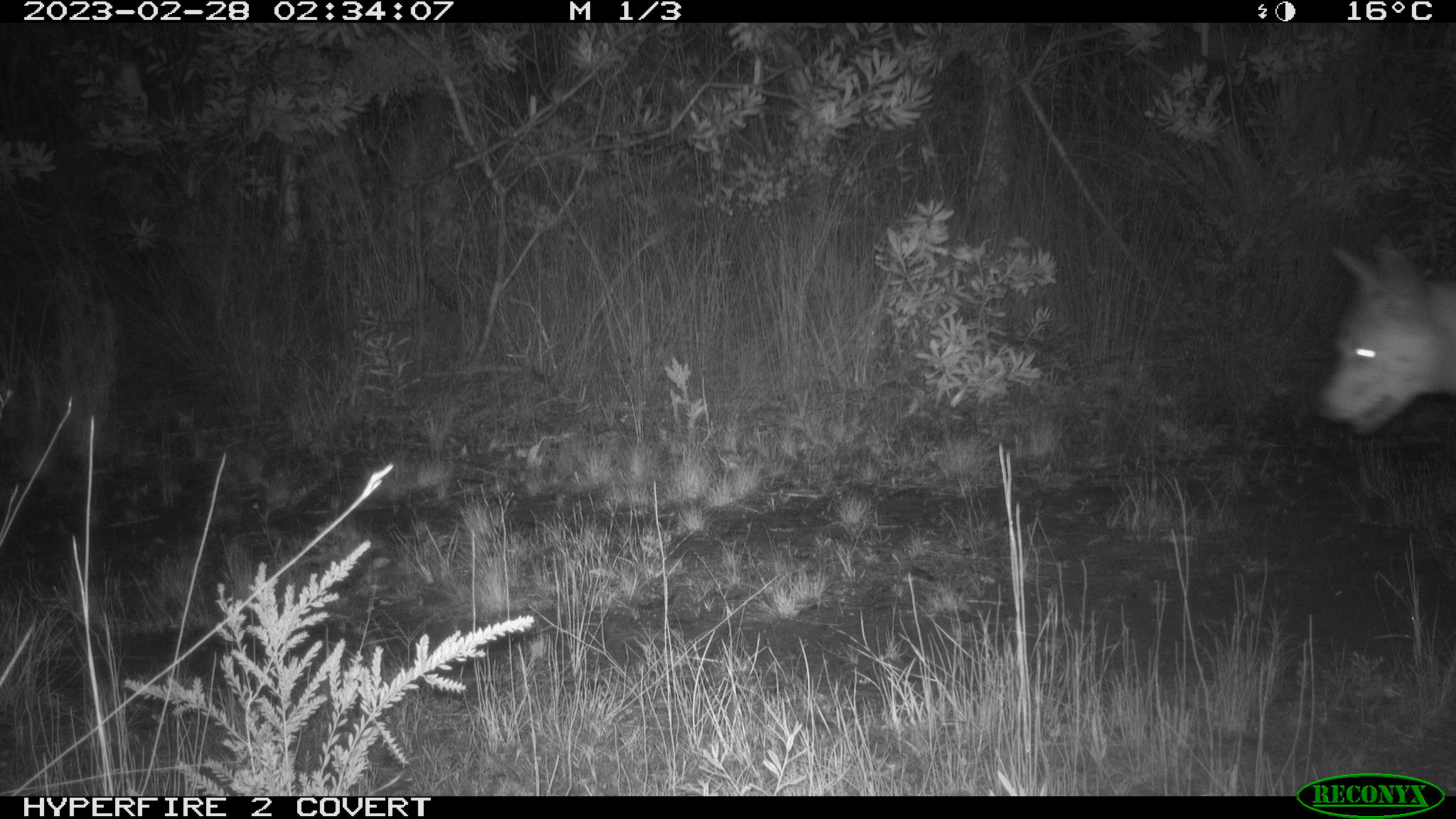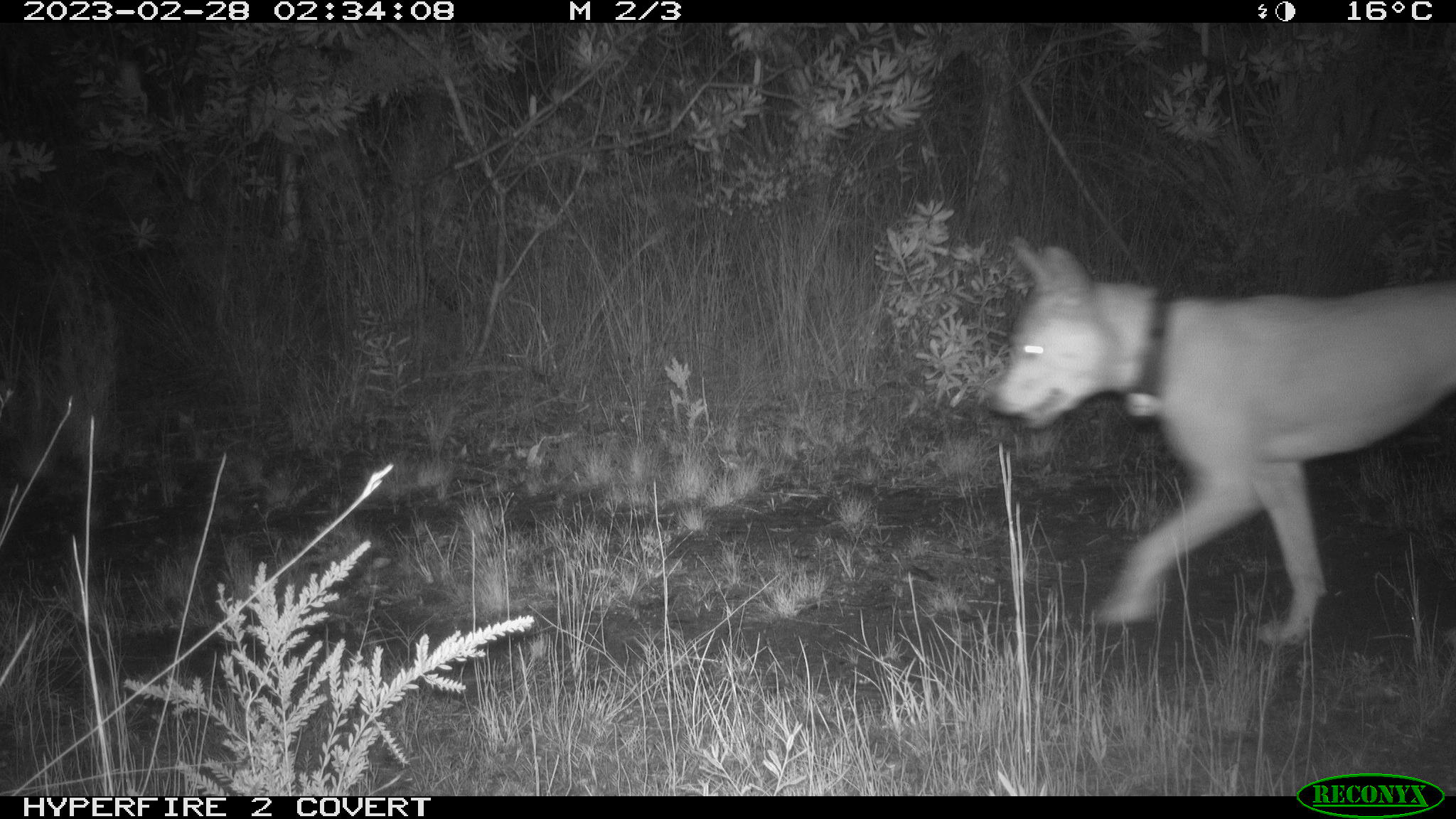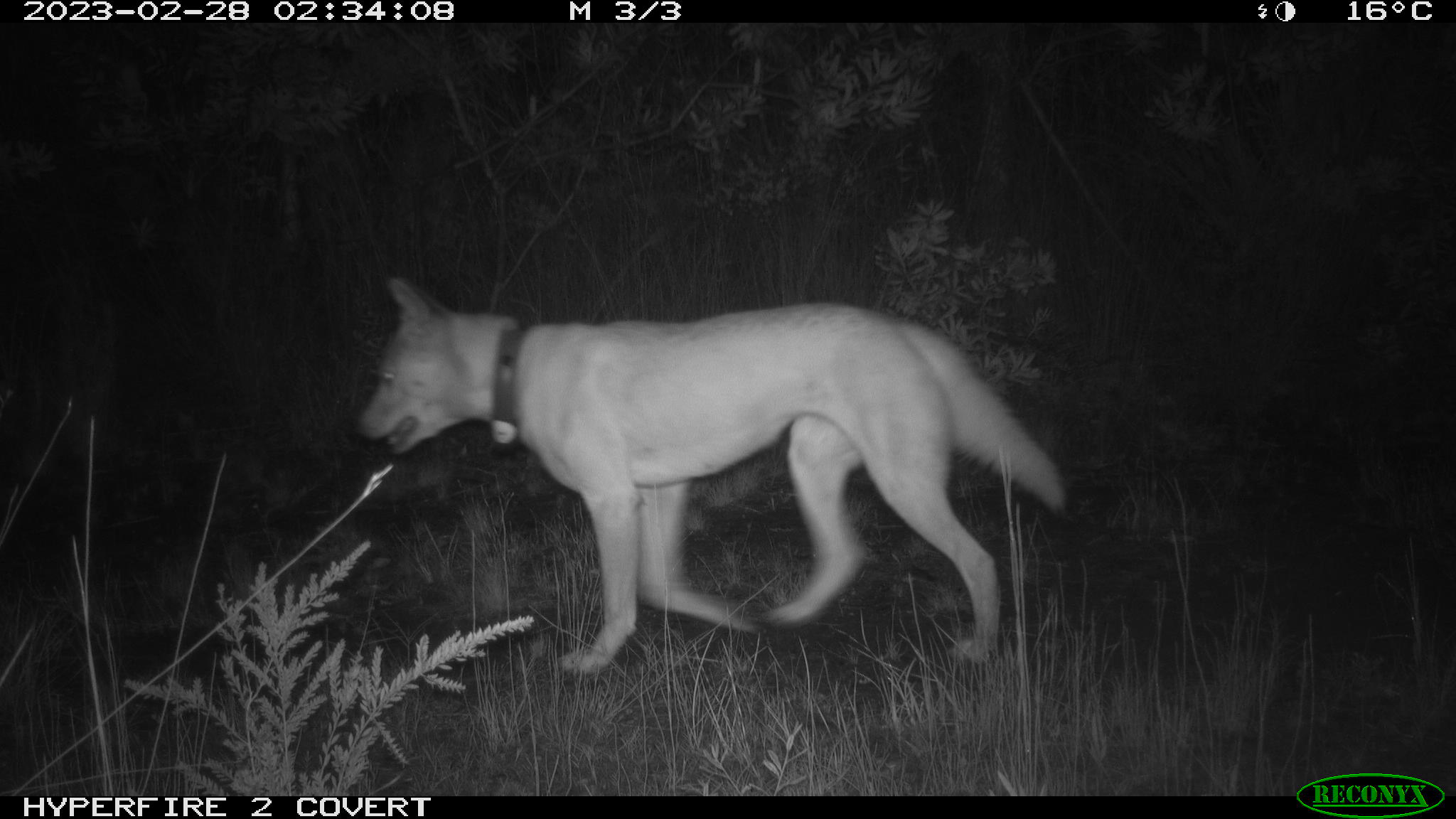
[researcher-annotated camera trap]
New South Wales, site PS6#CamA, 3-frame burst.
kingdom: Animalia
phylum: Chordata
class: Mammalia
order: Carnivora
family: Canidae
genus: Canis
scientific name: Canis familiaris dingo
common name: dingo